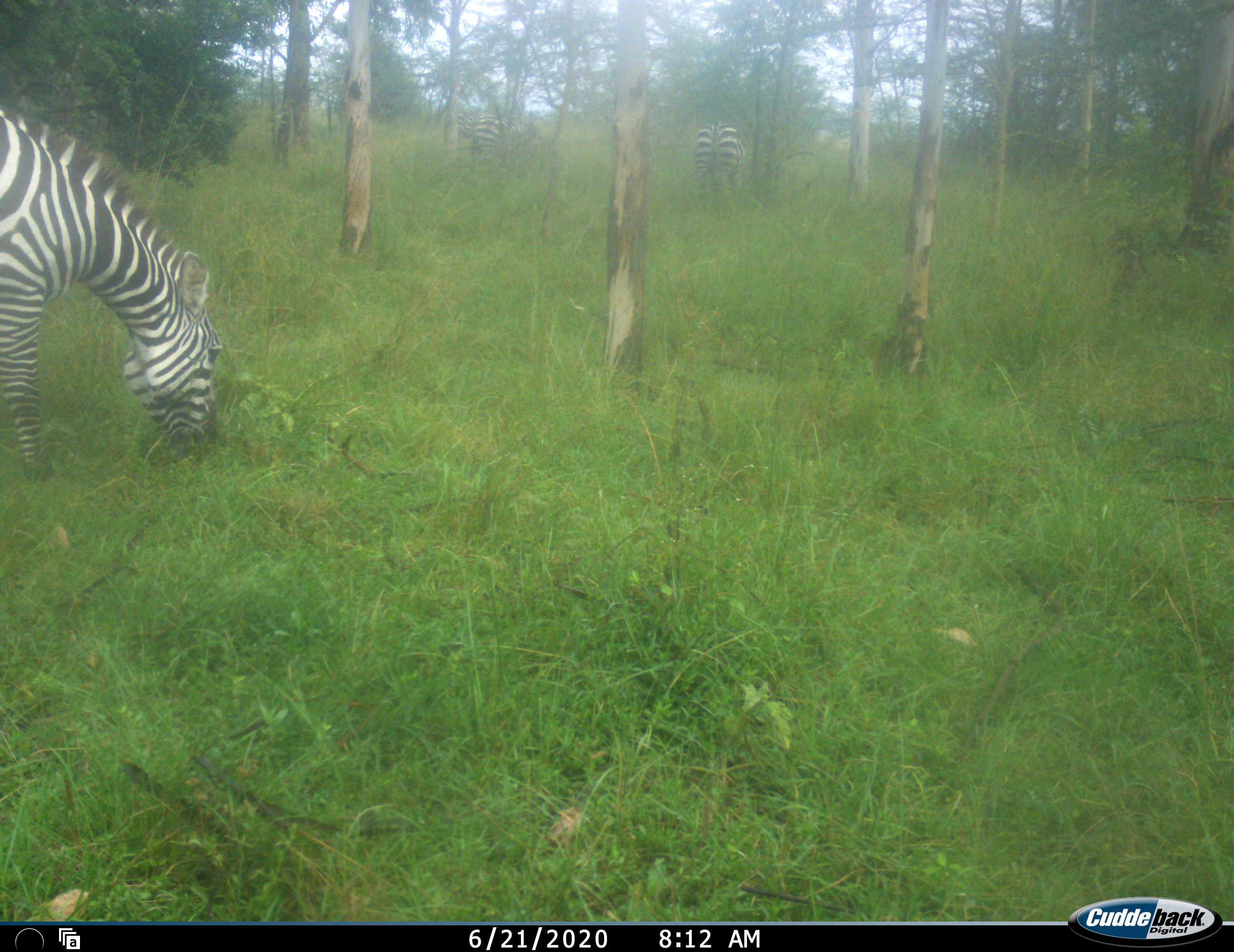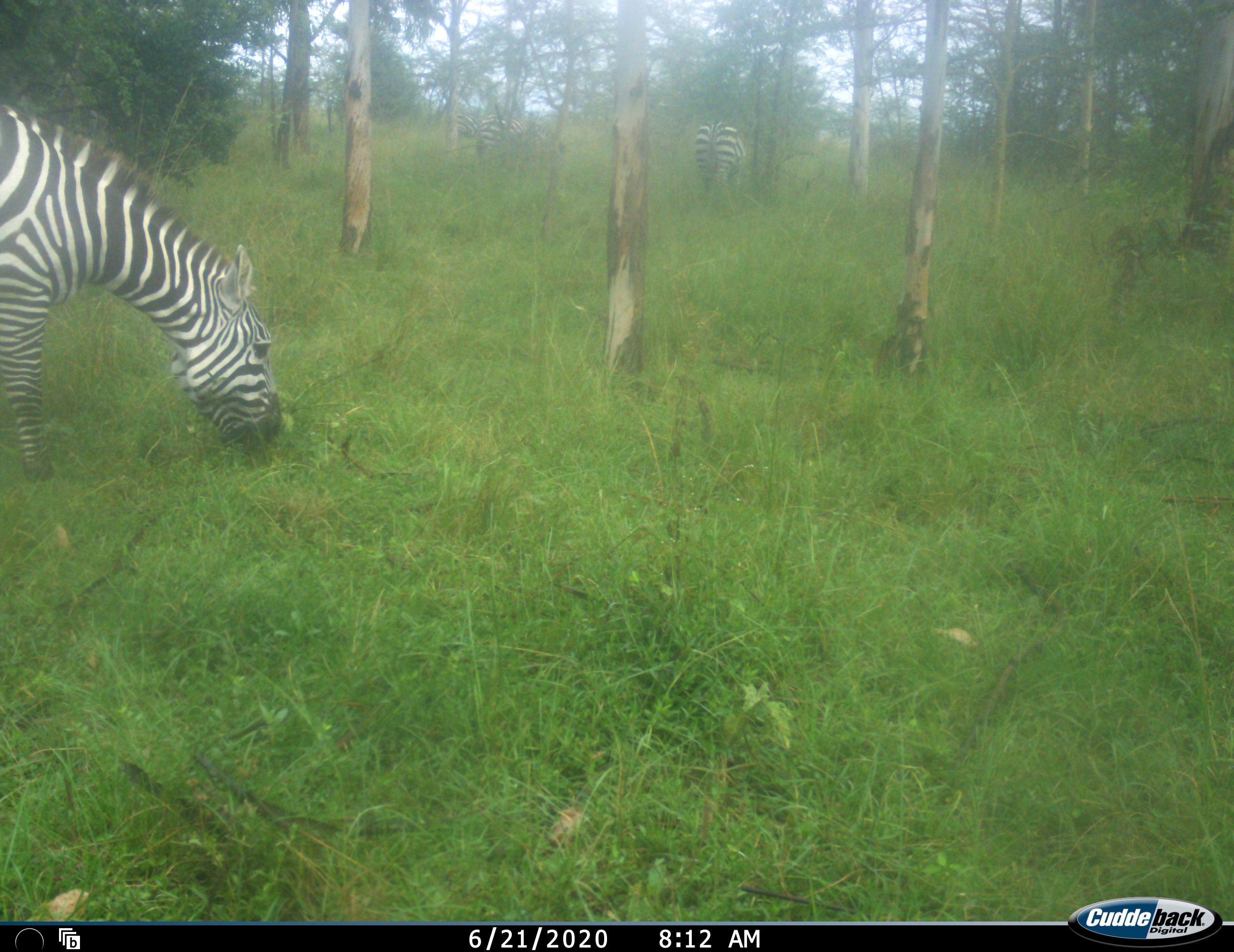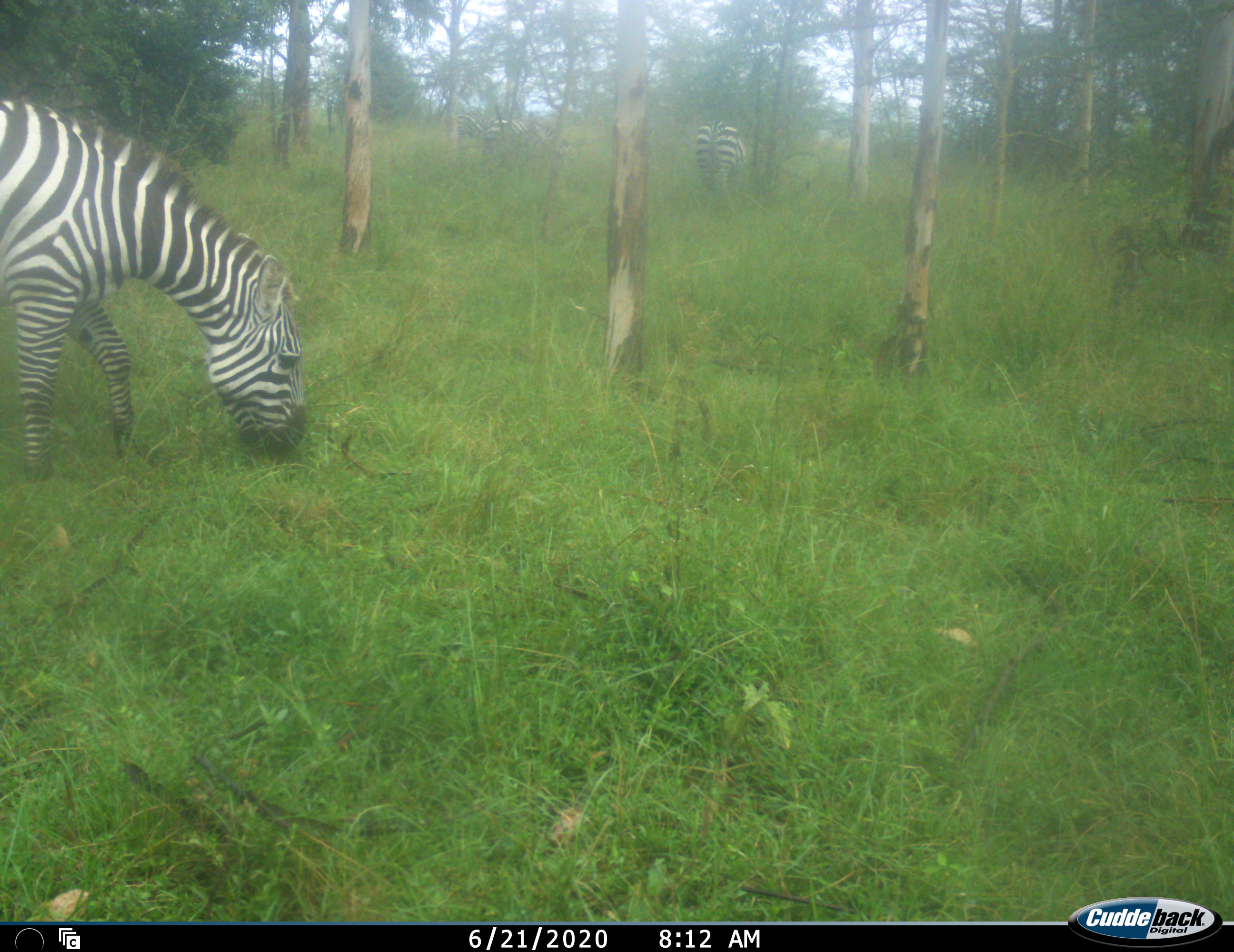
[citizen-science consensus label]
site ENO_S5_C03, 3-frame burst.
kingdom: Animalia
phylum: Chordata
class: Mammalia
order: Perissodactyla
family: Equidae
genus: Equus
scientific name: Equus quagga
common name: plains zebra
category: zebraplains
Zebraplains (plains zebra) (Equus quagga), count 4. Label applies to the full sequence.